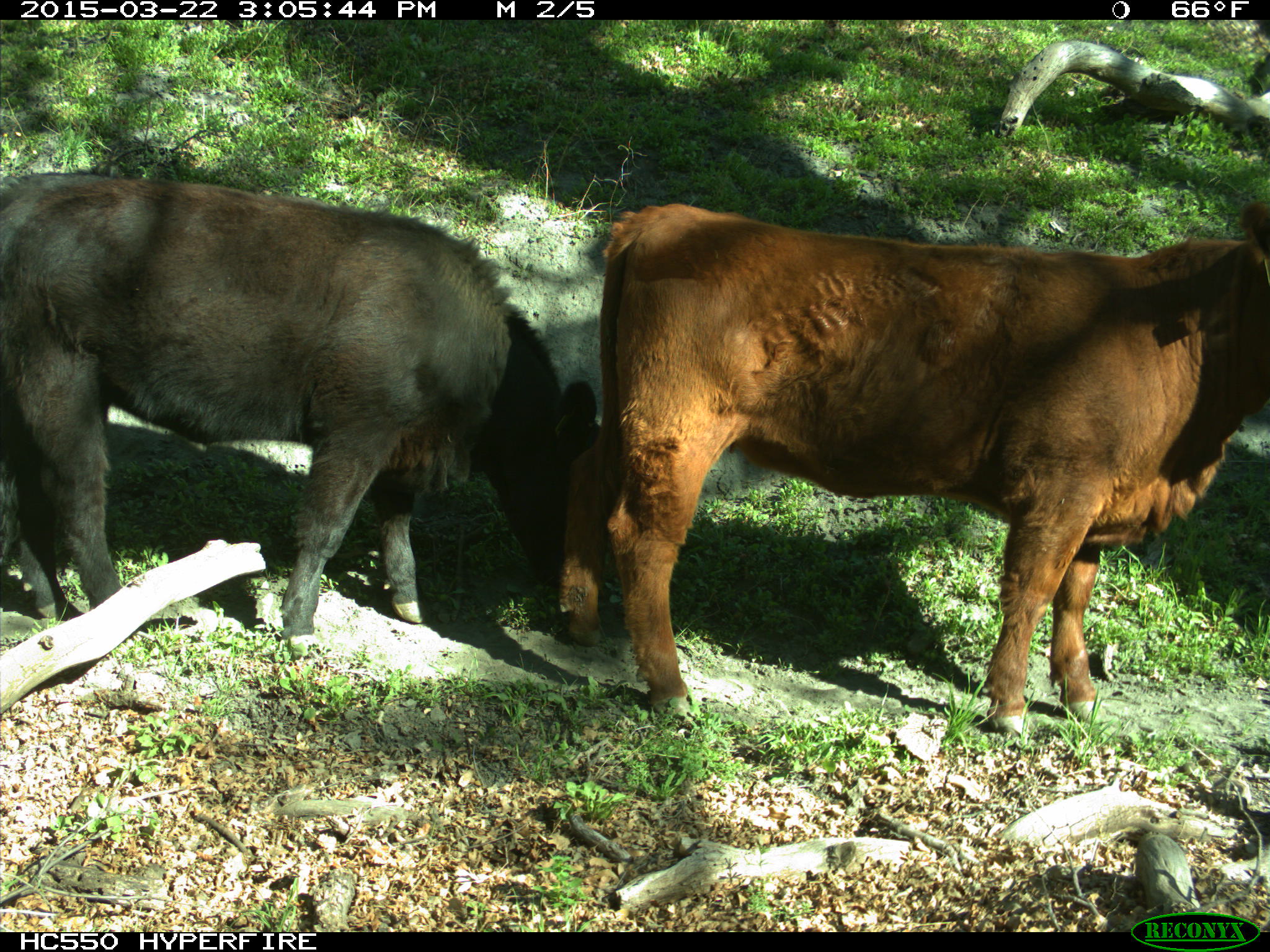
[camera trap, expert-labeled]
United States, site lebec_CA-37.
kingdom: Animalia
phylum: Chordata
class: Mammalia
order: Artiodactyla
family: Bovidae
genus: Bos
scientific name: Bos taurus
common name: domestic cow